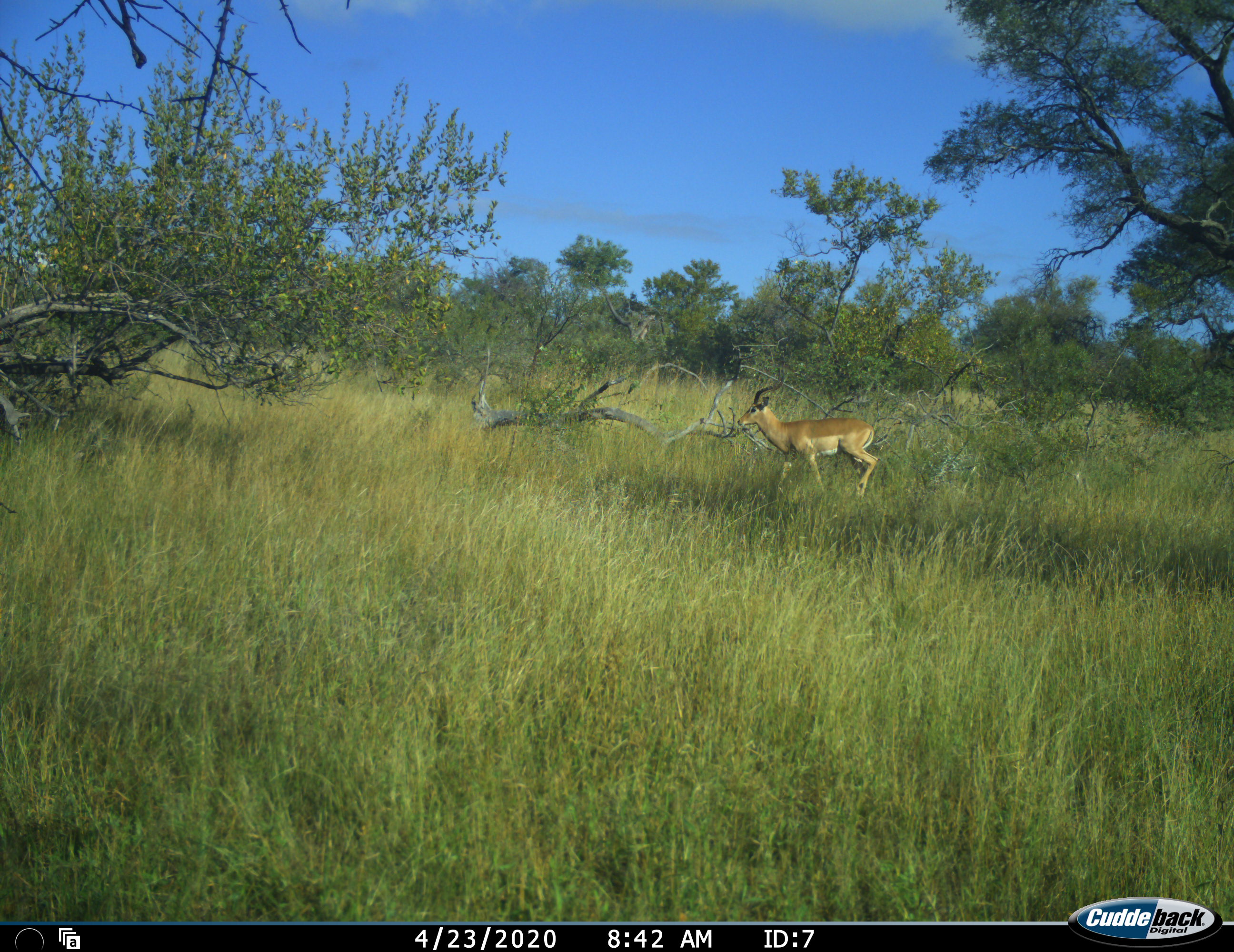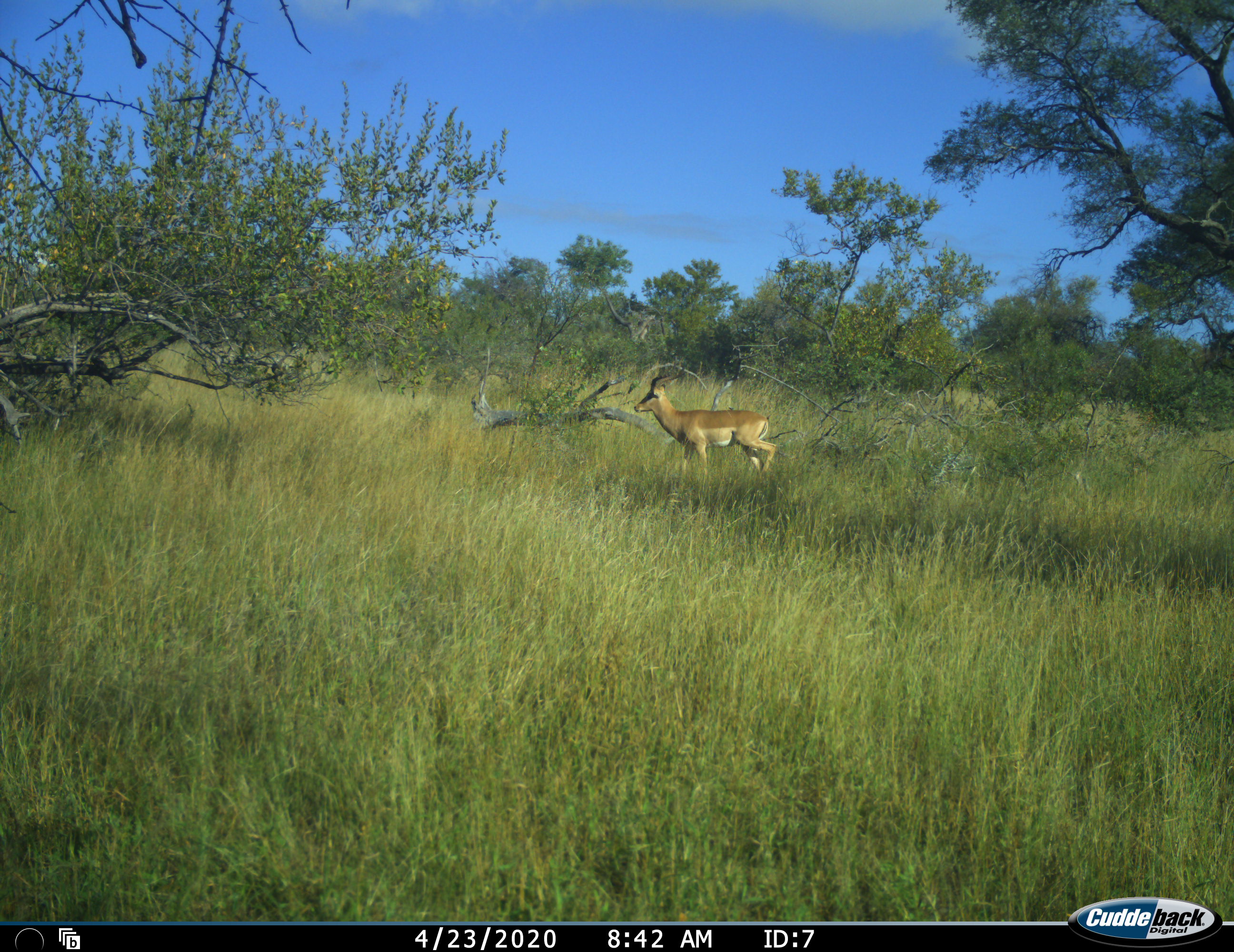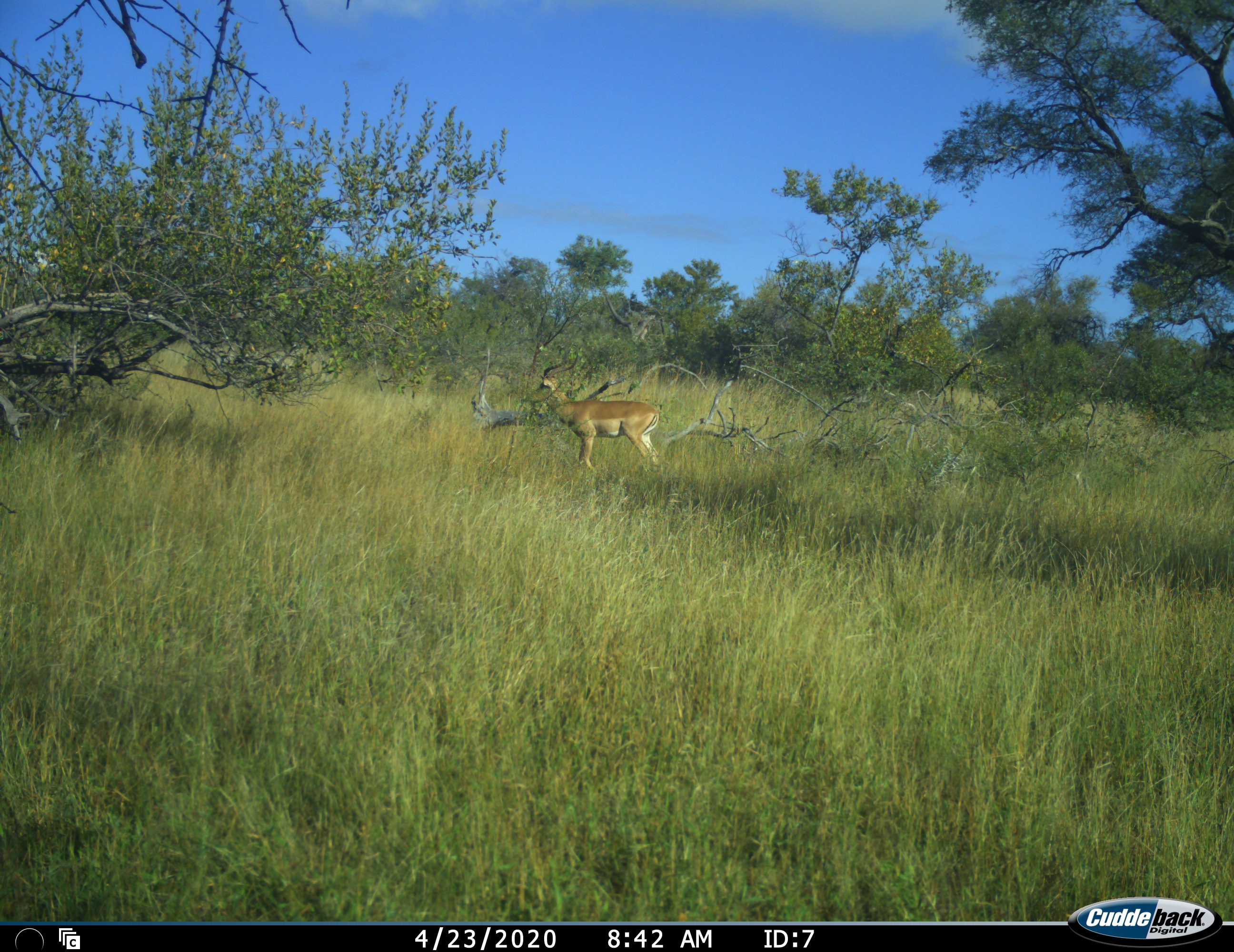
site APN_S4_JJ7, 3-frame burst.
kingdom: Animalia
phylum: Chordata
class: Mammalia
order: Artiodactyla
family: Bovidae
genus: Aepyceros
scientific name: Aepyceros melampus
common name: impala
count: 1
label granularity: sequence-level